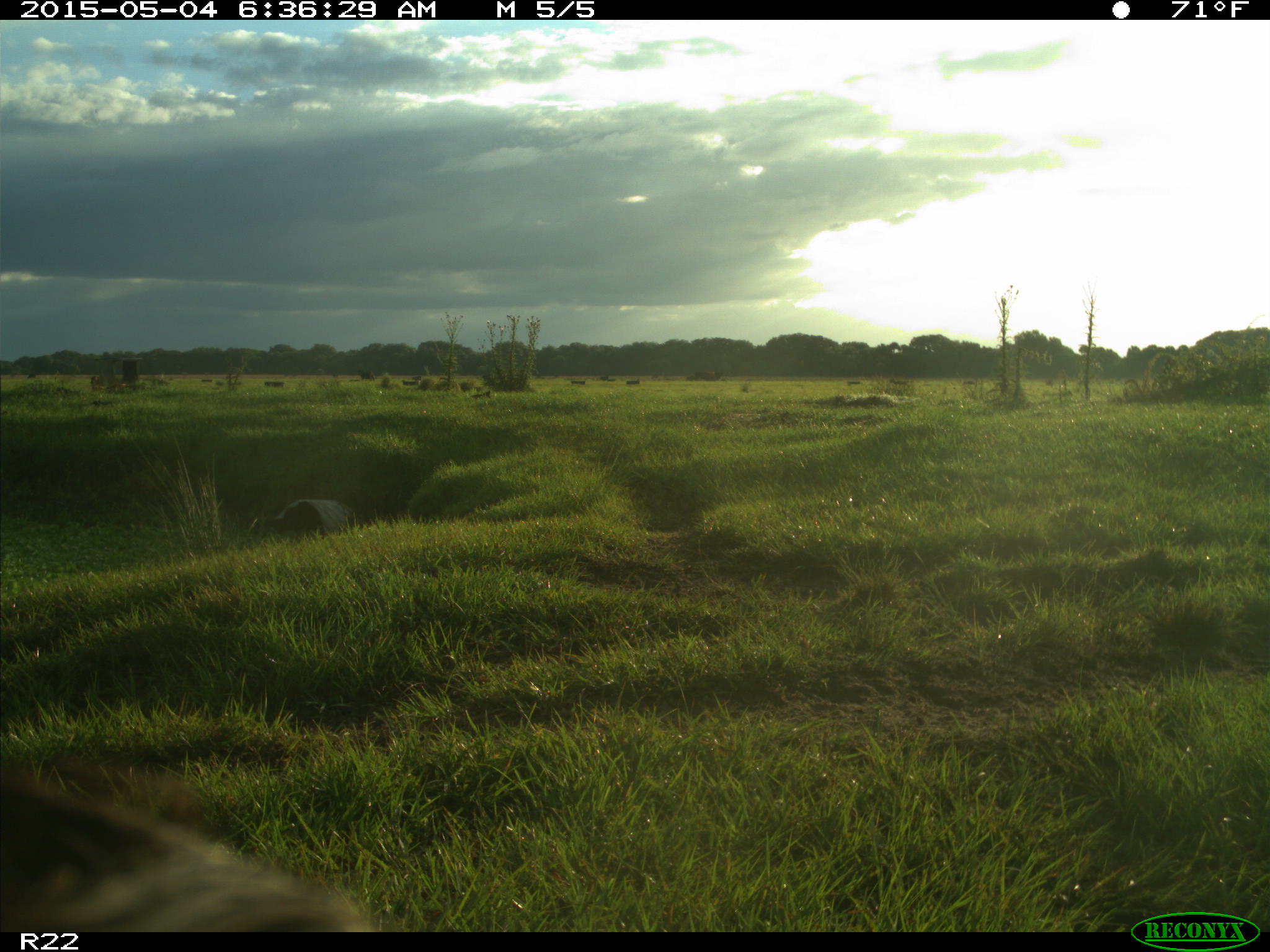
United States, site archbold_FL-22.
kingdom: Animalia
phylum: Chordata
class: Mammalia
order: Artiodactyla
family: Bovidae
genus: Bos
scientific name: Bos taurus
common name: domestic cow